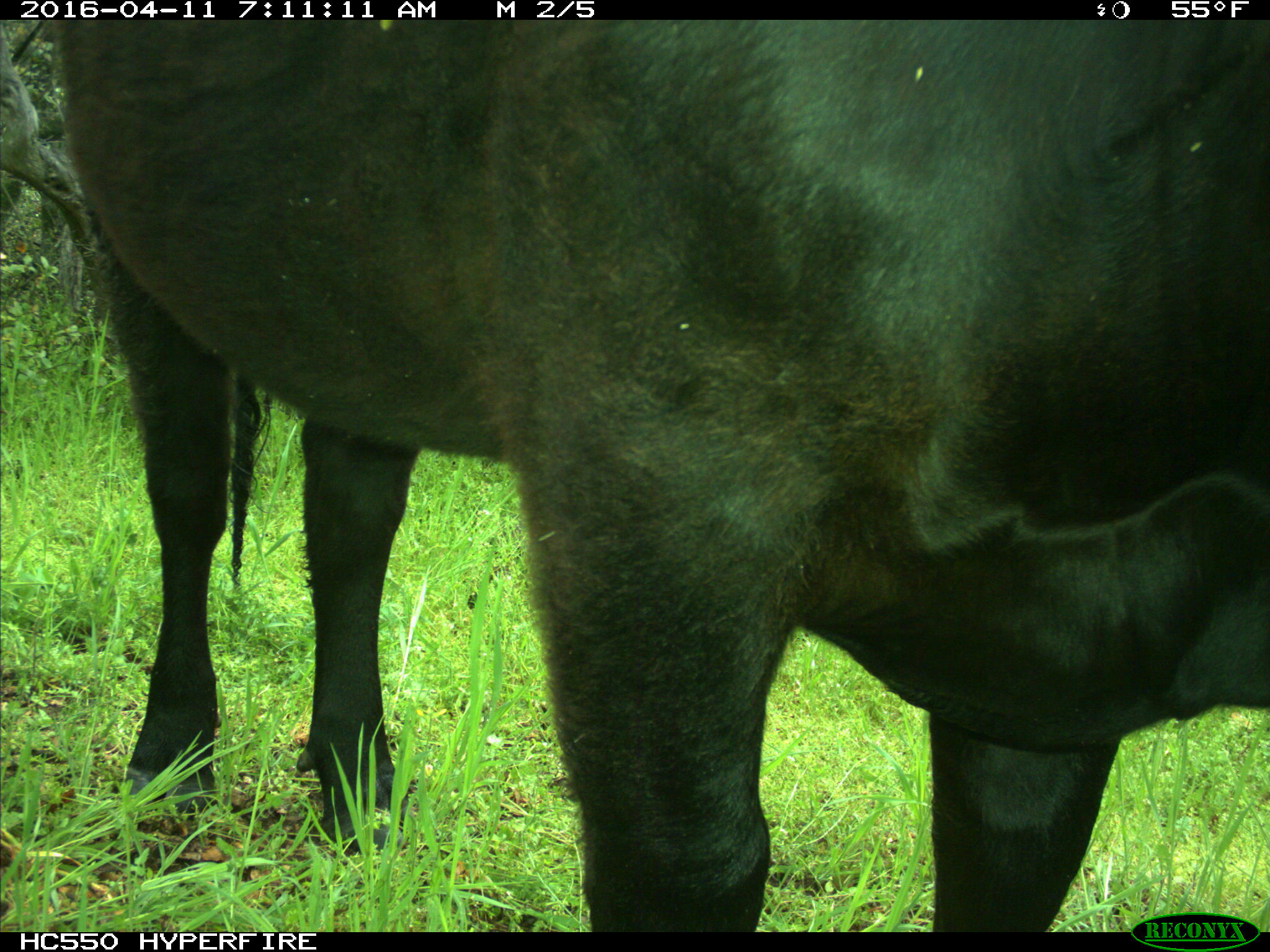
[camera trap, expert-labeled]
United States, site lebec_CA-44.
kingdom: Animalia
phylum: Chordata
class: Mammalia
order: Artiodactyla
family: Bovidae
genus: Bos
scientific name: Bos taurus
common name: domestic cow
Bos taurus (domestic cow).